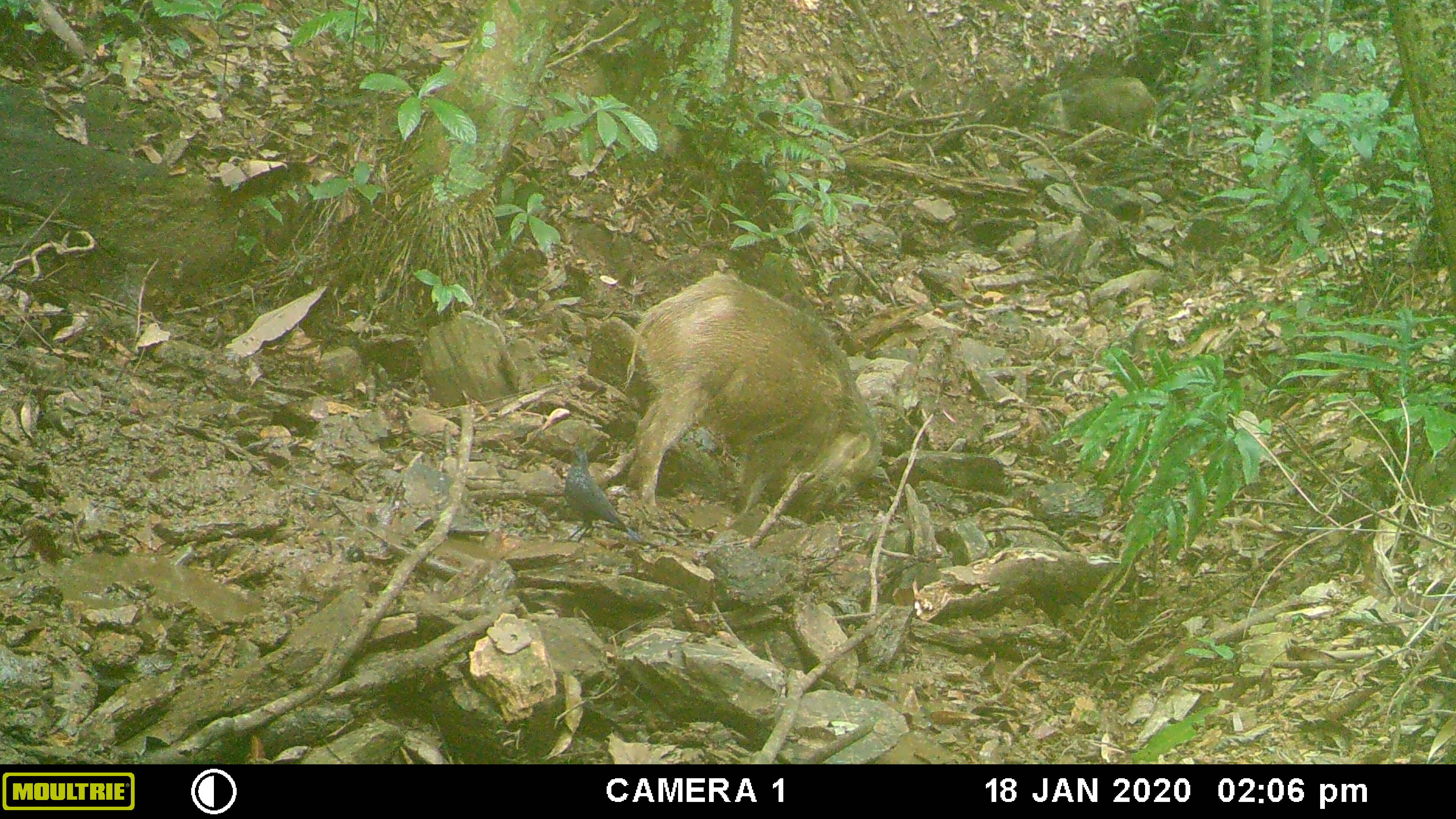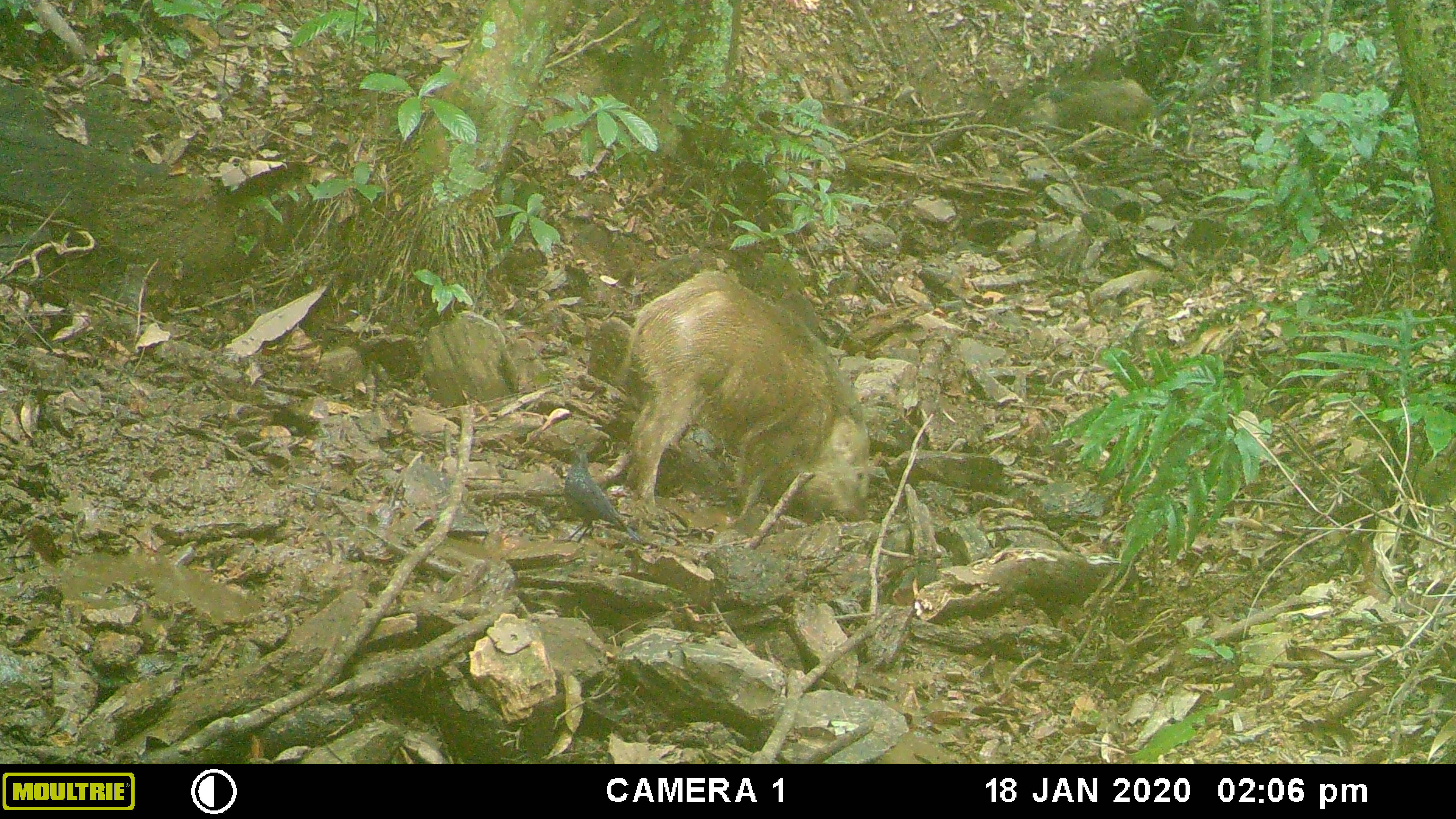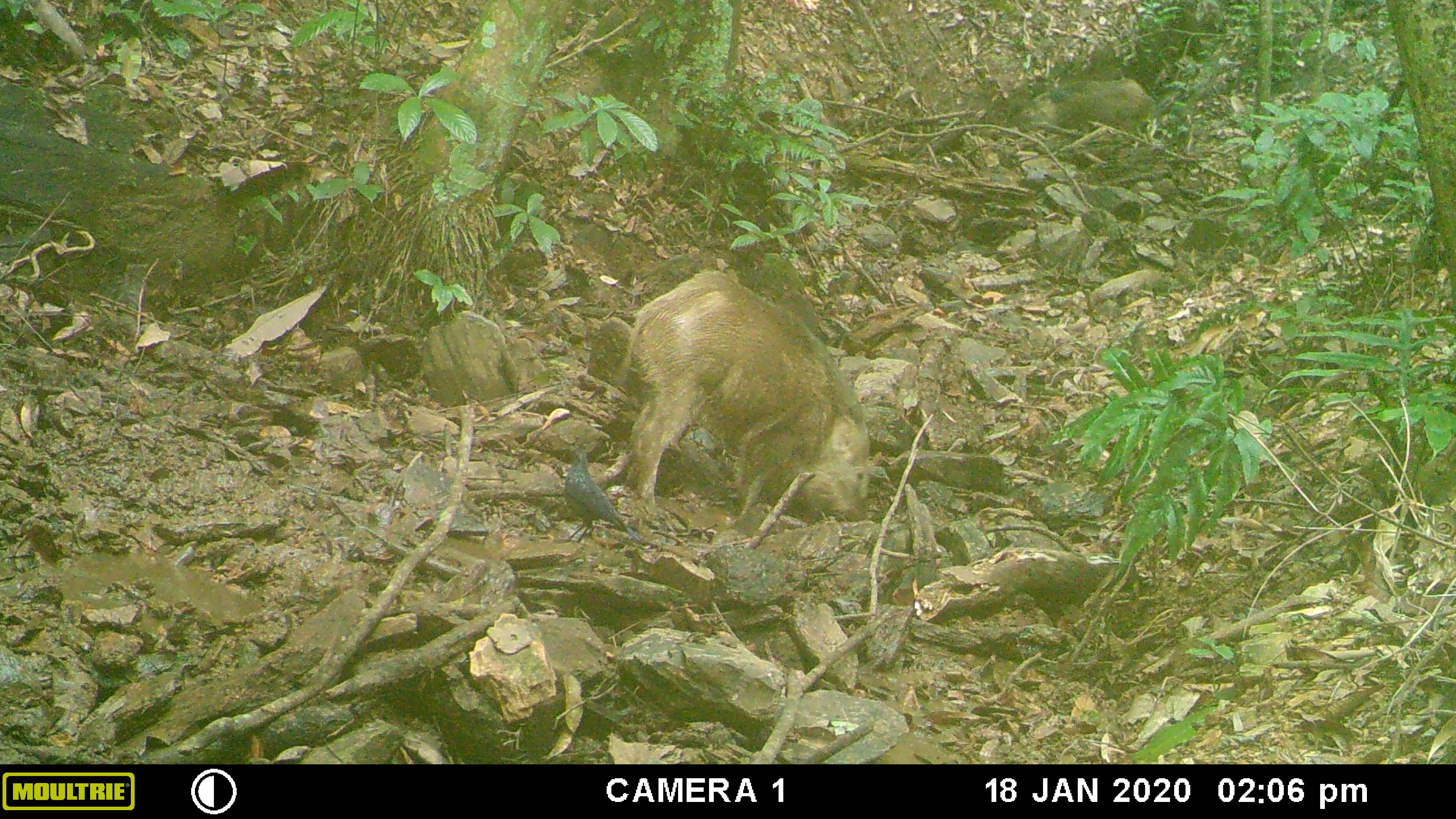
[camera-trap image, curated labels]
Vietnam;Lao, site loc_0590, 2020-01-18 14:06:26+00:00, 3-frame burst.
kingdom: Animalia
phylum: Chordata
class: Mammalia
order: Artiodactyla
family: Suidae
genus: Sus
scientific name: Sus scrofa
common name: eurasian wild pig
Eurasian wild pig (Sus scrofa). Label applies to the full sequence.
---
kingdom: Animalia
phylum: Chordata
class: Aves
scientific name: Aves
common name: bird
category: unidentified bird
Unidentified bird (bird) (Aves). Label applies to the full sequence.